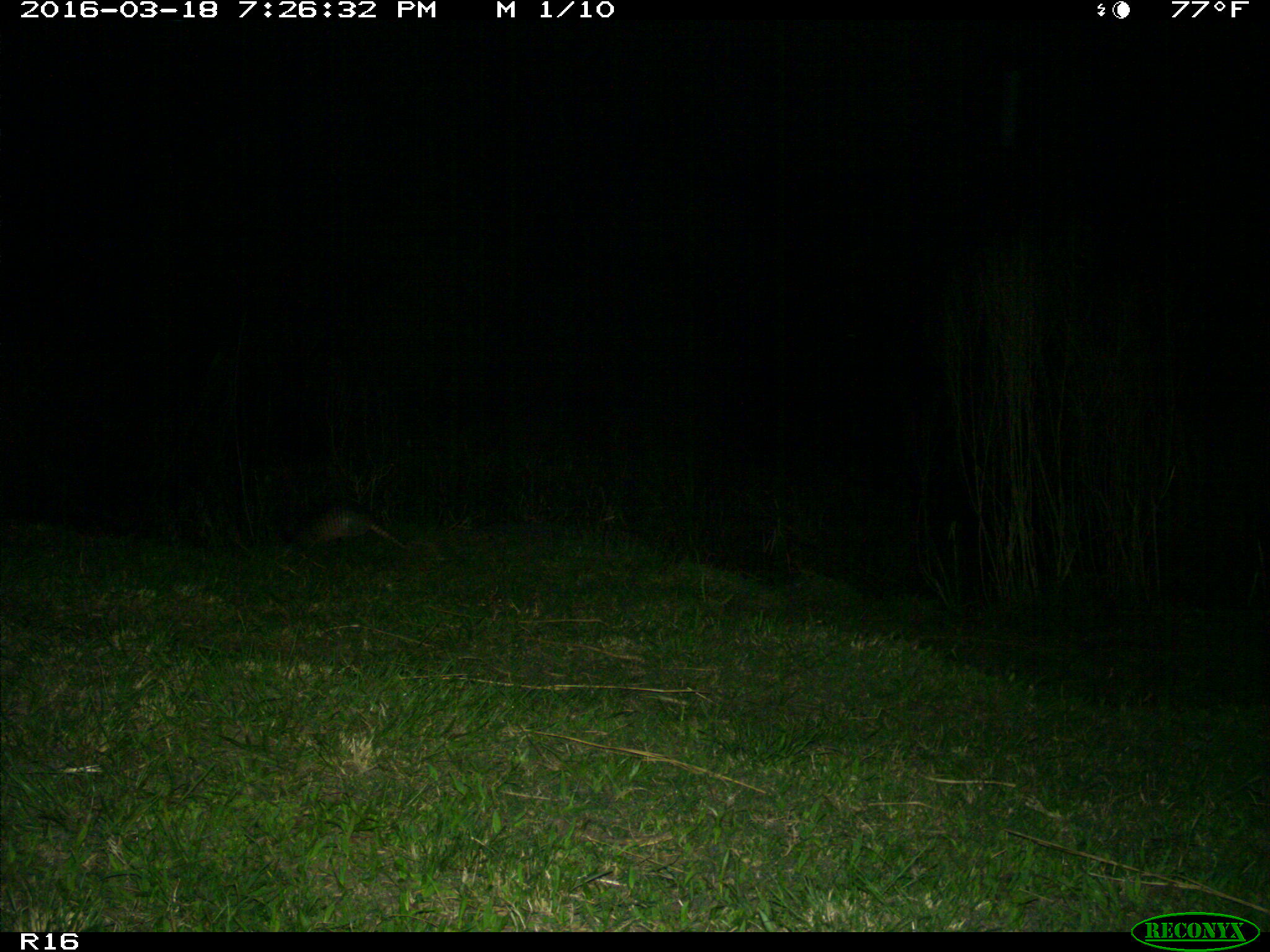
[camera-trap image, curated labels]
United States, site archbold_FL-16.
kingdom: Animalia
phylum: Chordata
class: Mammalia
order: Cingulata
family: Dasypodidae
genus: Dasypus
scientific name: Dasypus novemcinctus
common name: nine-banded armadillo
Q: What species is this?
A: Dasypus novemcinctus (nine-banded armadillo).